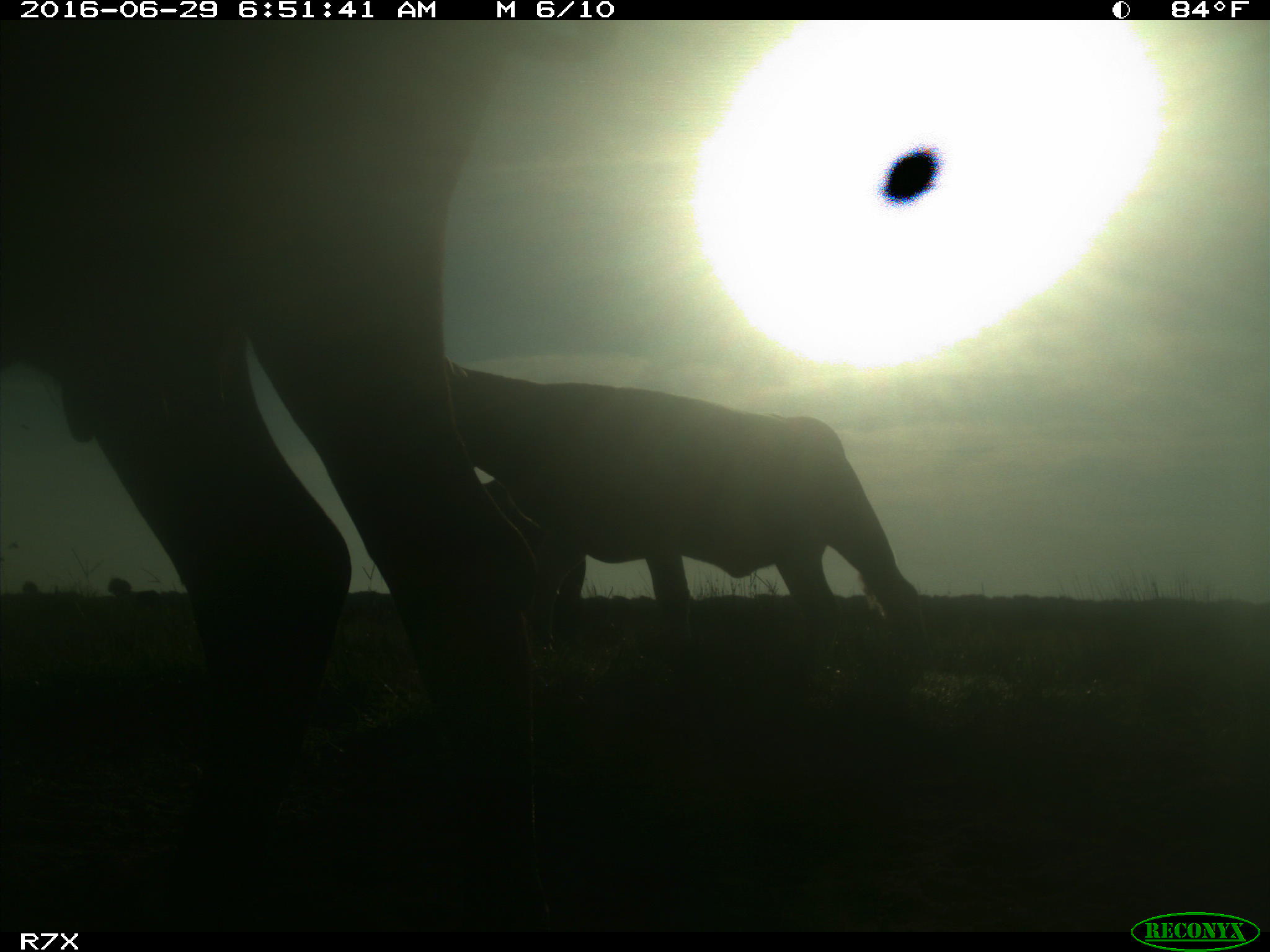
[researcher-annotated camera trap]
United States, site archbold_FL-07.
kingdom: Animalia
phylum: Chordata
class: Mammalia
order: Artiodactyla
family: Bovidae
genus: Bos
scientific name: Bos taurus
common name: domestic cow